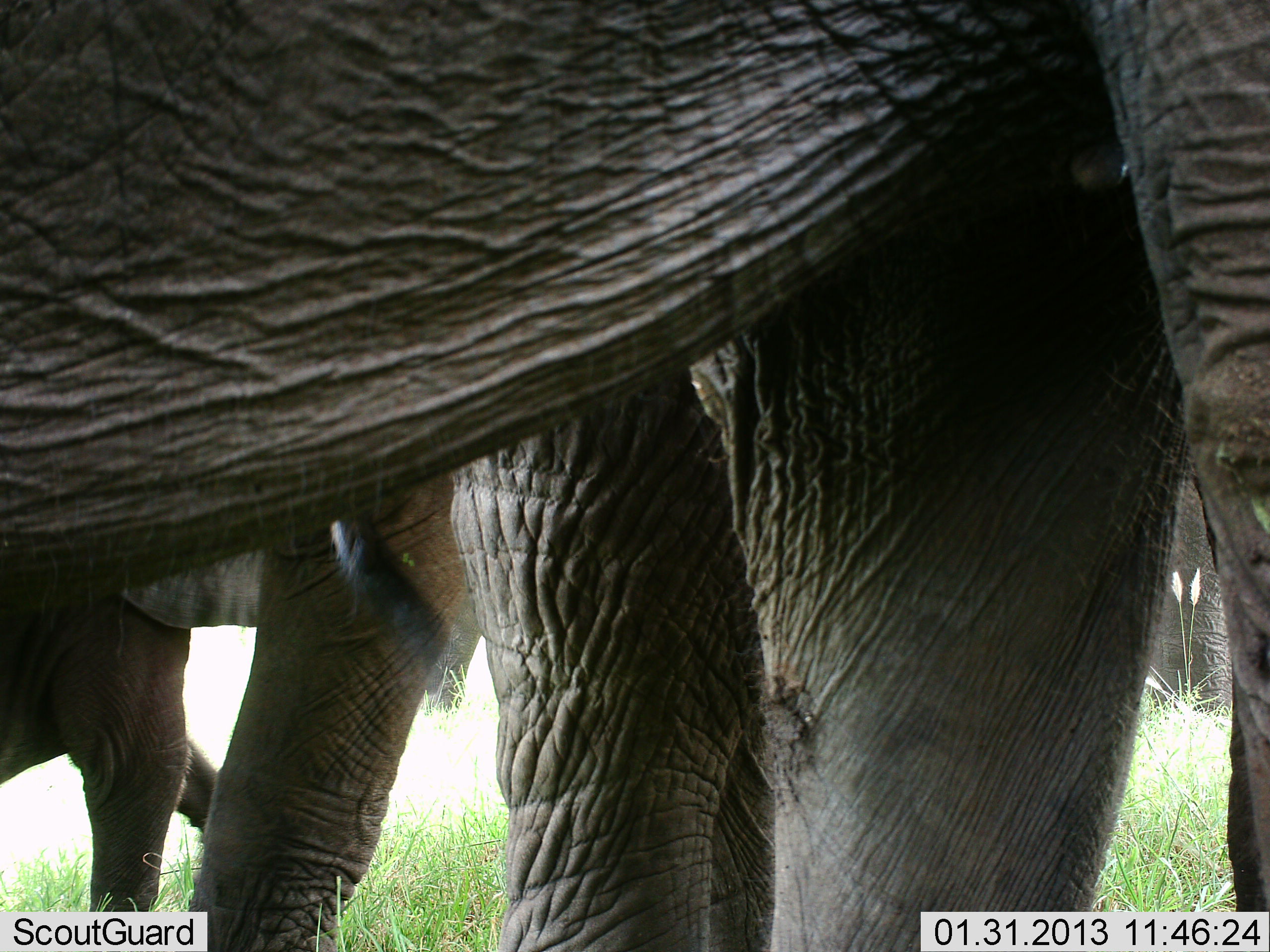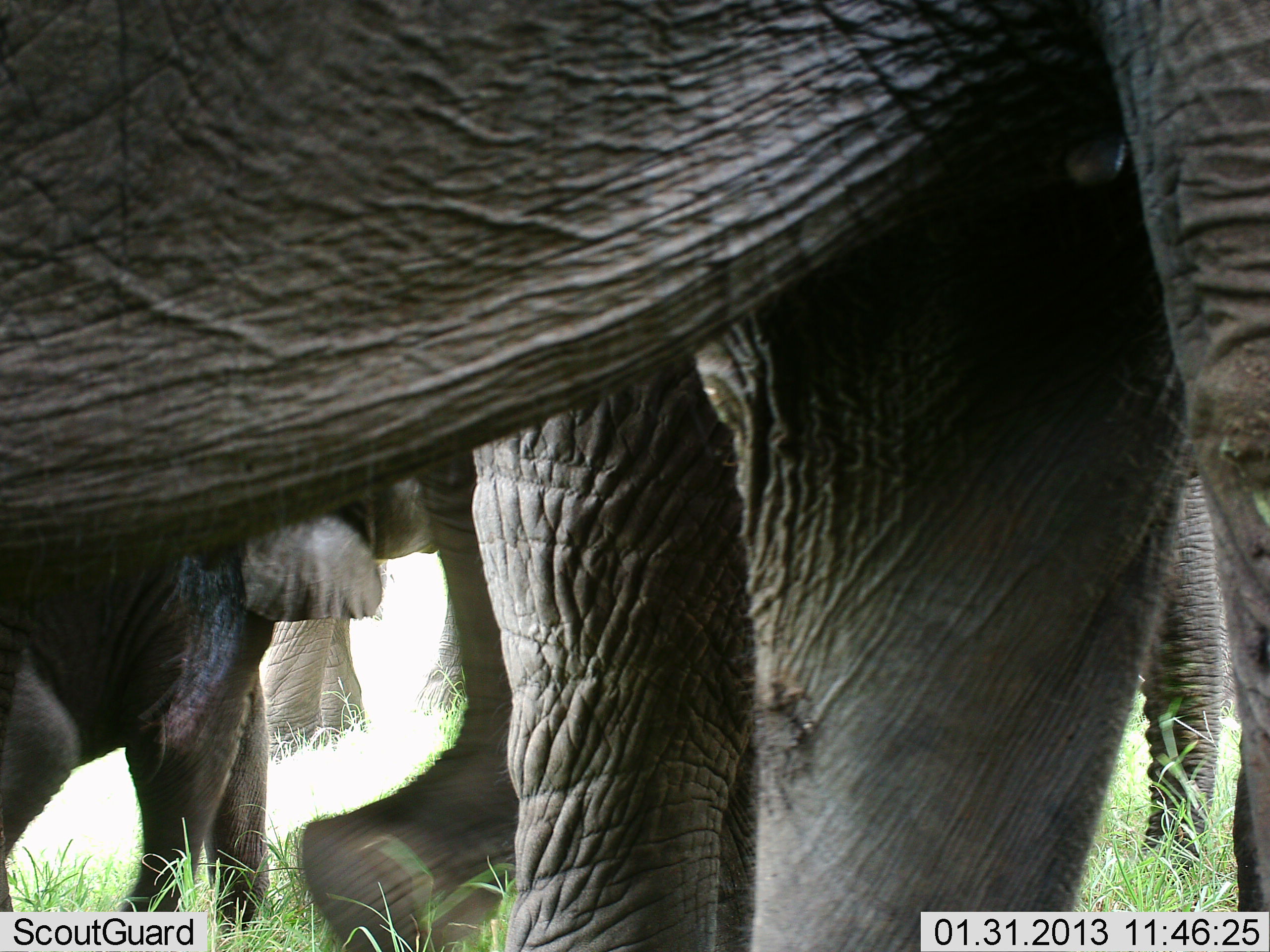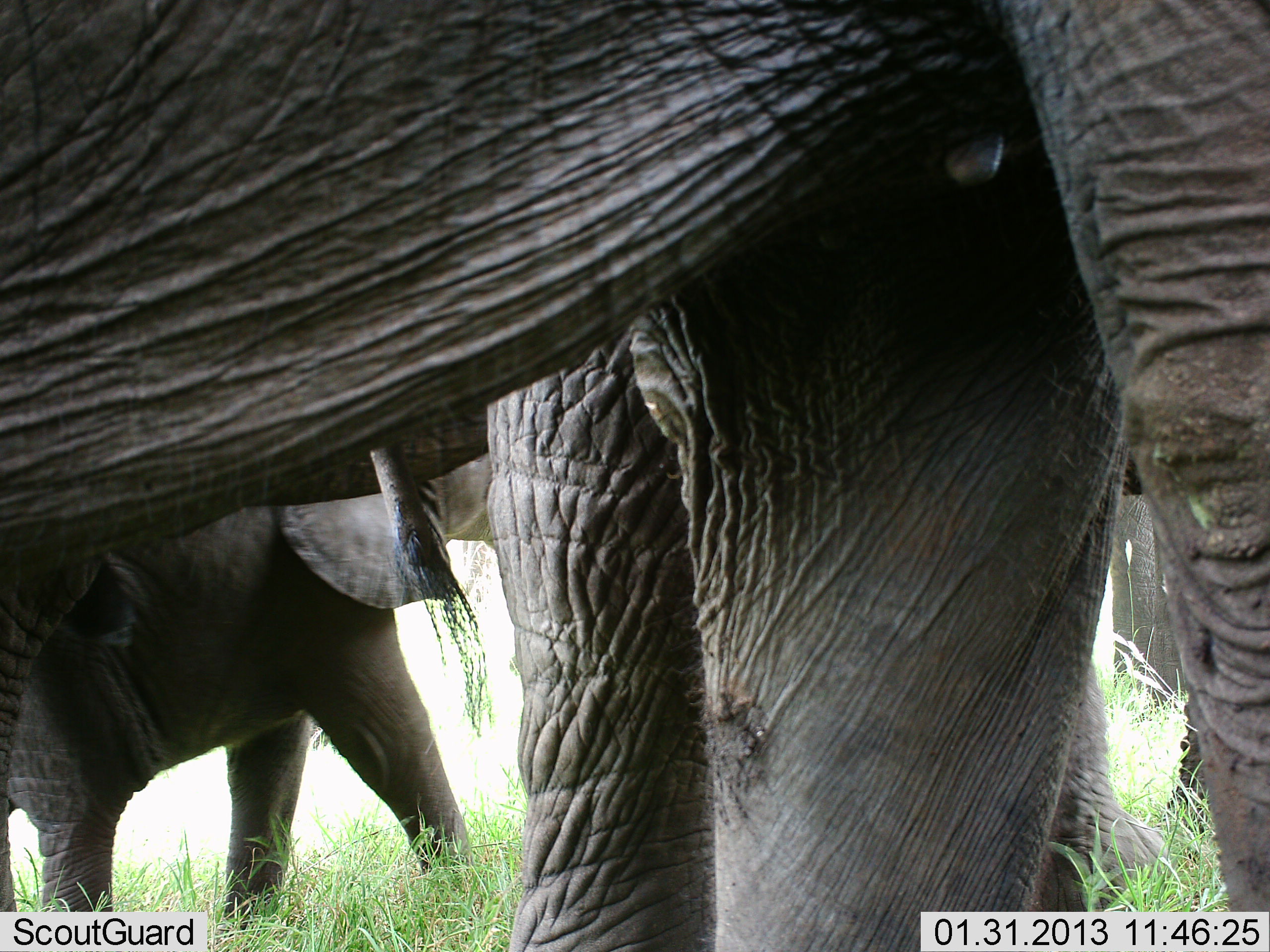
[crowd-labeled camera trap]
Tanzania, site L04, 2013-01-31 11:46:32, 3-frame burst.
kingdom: Animalia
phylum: Chordata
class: Mammalia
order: Proboscidea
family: Elephantidae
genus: Loxodonta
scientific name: Loxodonta africana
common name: african bush elephant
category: elephant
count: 4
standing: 65%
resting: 4%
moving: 73%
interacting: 8%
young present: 62%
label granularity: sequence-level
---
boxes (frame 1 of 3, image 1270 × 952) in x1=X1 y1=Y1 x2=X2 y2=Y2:
animal: x1=1 y1=0 x2=1270 y2=952; x1=144 y1=452 x2=502 y2=952; x1=0 y1=607 x2=227 y2=912; x1=1142 y1=467 x2=1230 y2=720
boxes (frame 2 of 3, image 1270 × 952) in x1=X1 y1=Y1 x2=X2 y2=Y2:
animal: x1=1 y1=0 x2=1270 y2=952; x1=0 y1=505 x2=383 y2=914; x1=231 y1=451 x2=531 y2=952; x1=1142 y1=467 x2=1222 y2=862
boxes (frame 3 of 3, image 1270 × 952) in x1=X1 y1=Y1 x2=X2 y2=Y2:
animal: x1=0 y1=0 x2=1270 y2=952; x1=0 y1=502 x2=472 y2=929; x1=276 y1=431 x2=502 y2=739; x1=1110 y1=492 x2=1210 y2=819